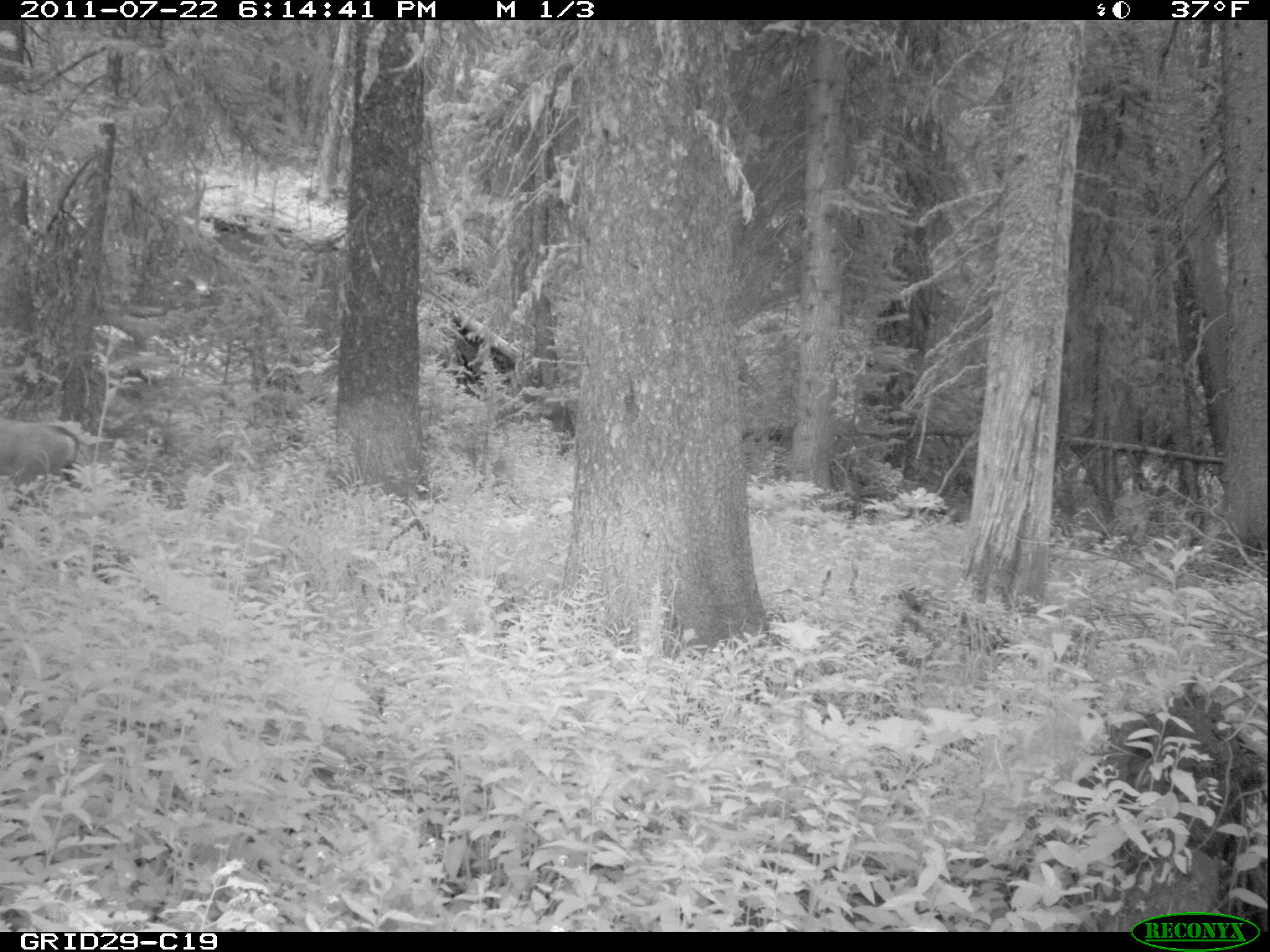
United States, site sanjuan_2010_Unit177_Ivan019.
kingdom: Animalia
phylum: Chordata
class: Mammalia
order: Artiodactyla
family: Cervidae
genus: Odocoileus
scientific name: Odocoileus hemionus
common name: mule deer